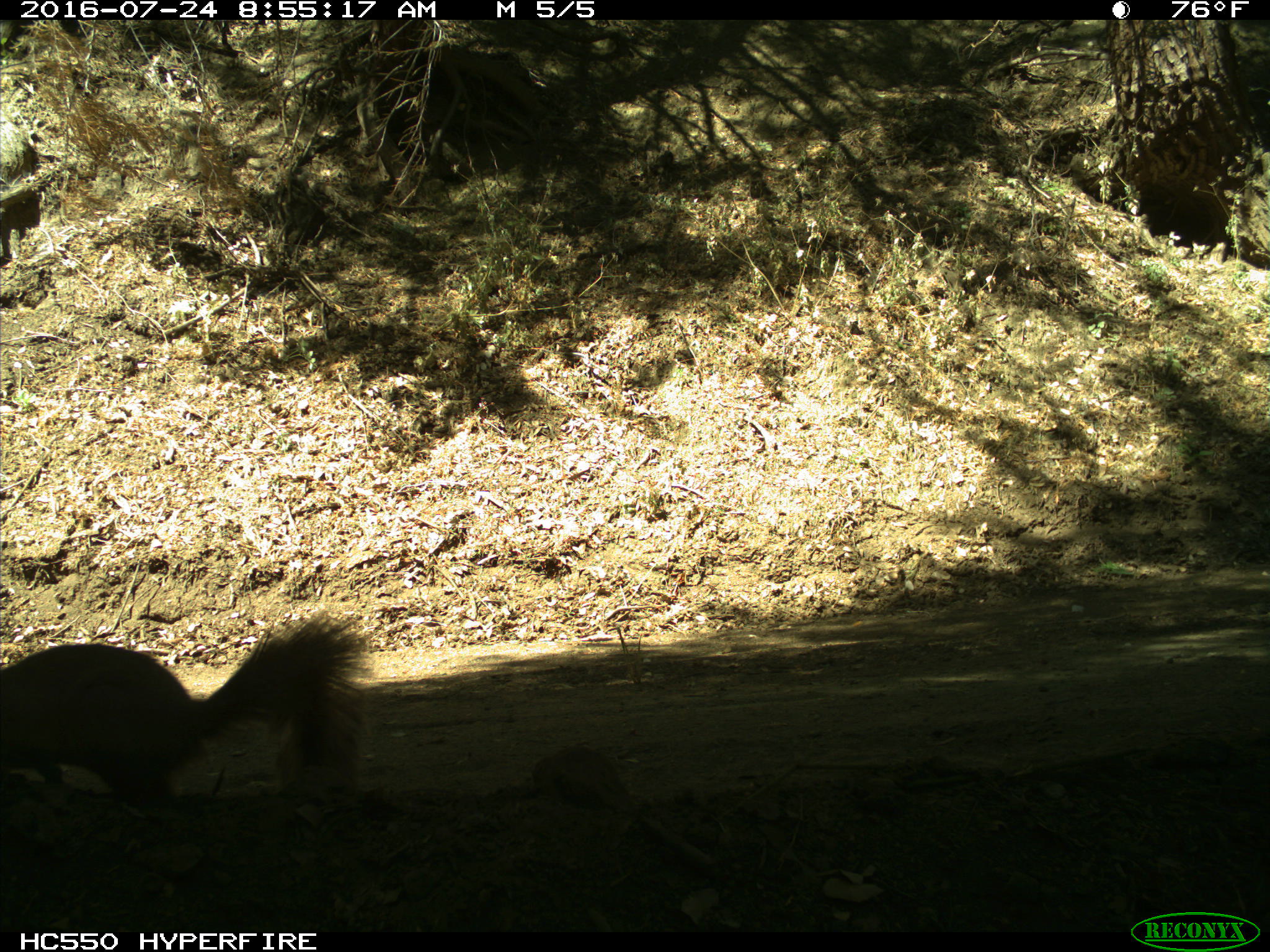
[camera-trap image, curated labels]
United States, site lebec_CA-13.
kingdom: Animalia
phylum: Chordata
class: Mammalia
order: Rodentia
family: Sciuridae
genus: Sciurus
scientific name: Sciurus carolinensis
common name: eastern gray squirrel